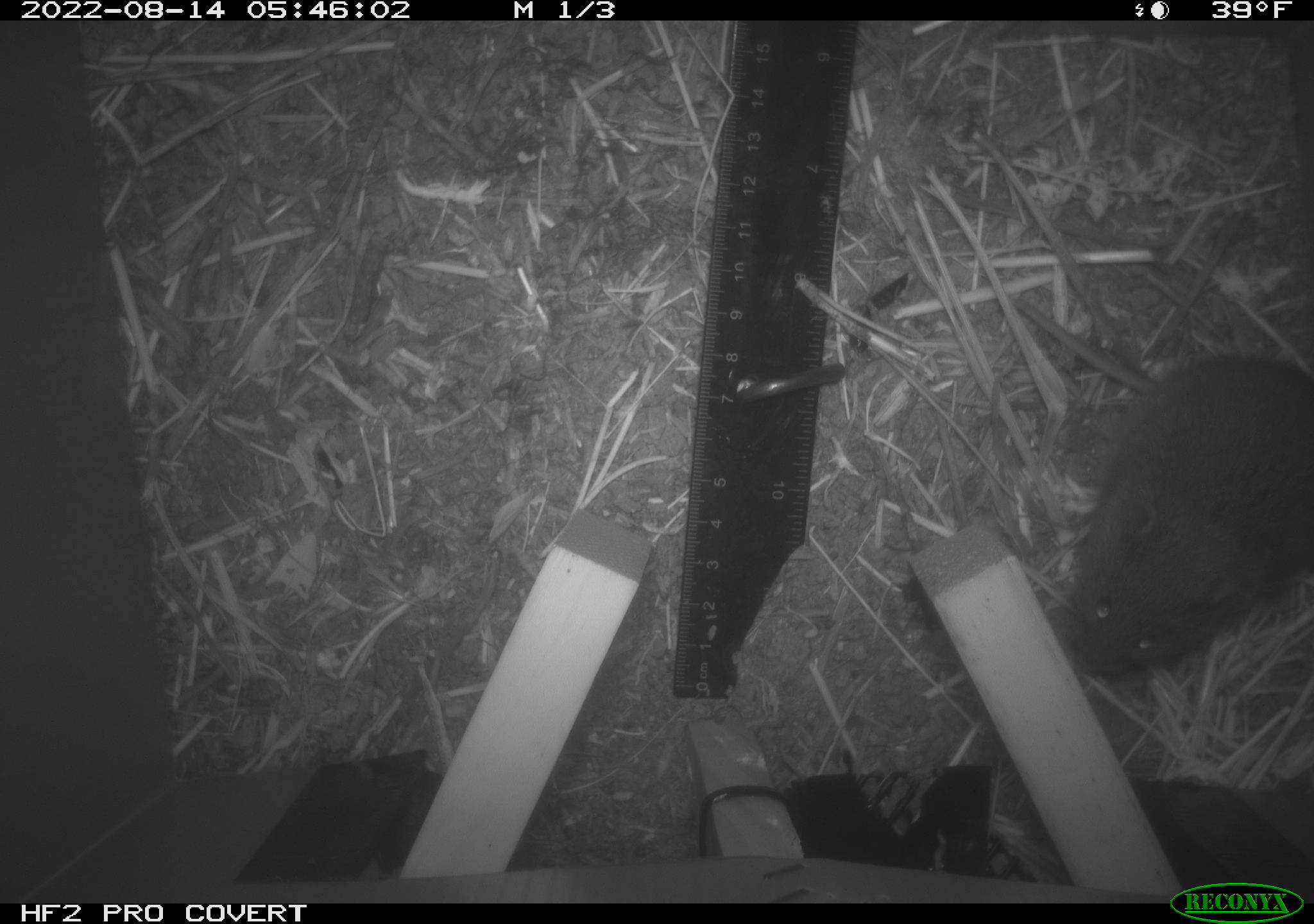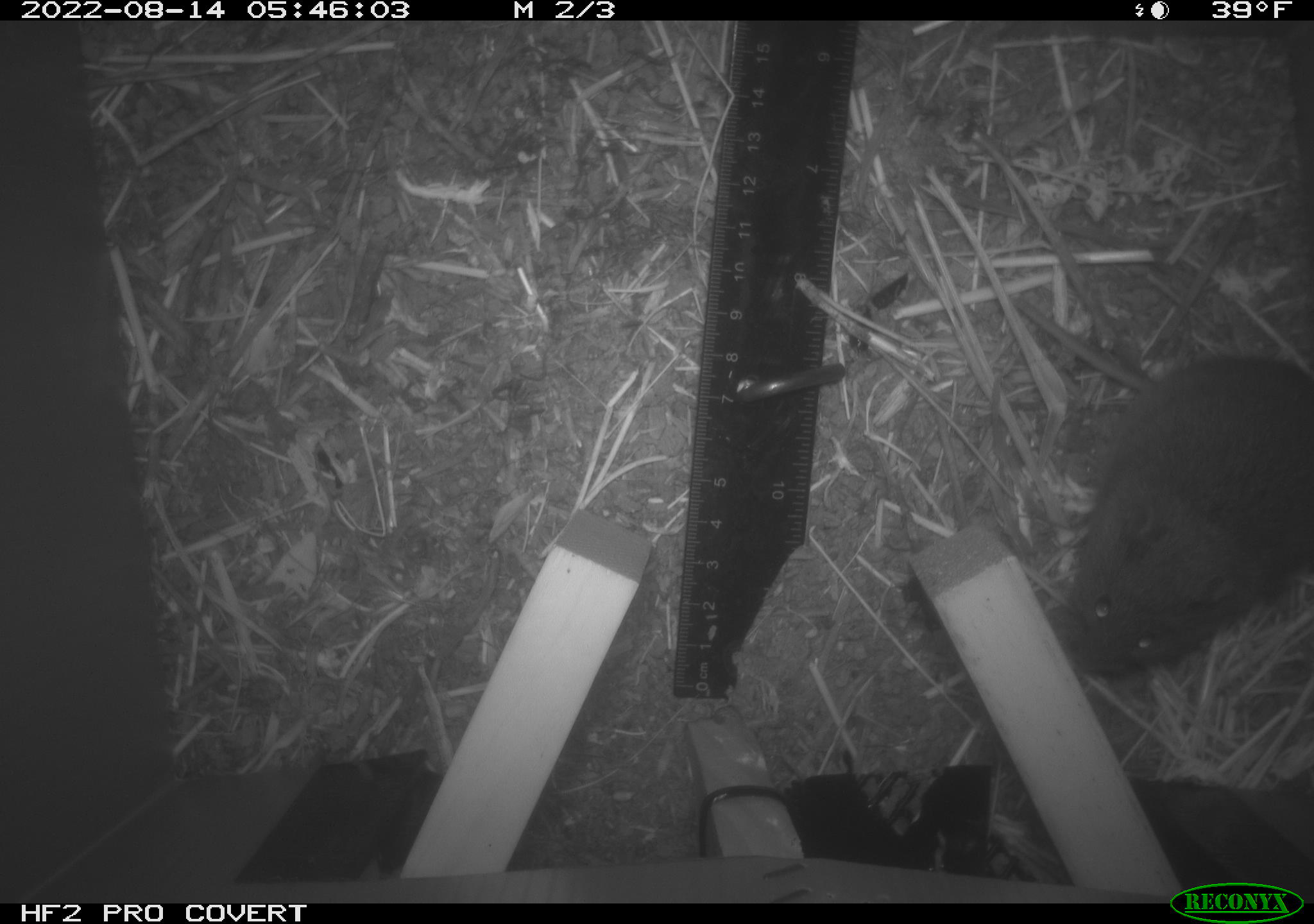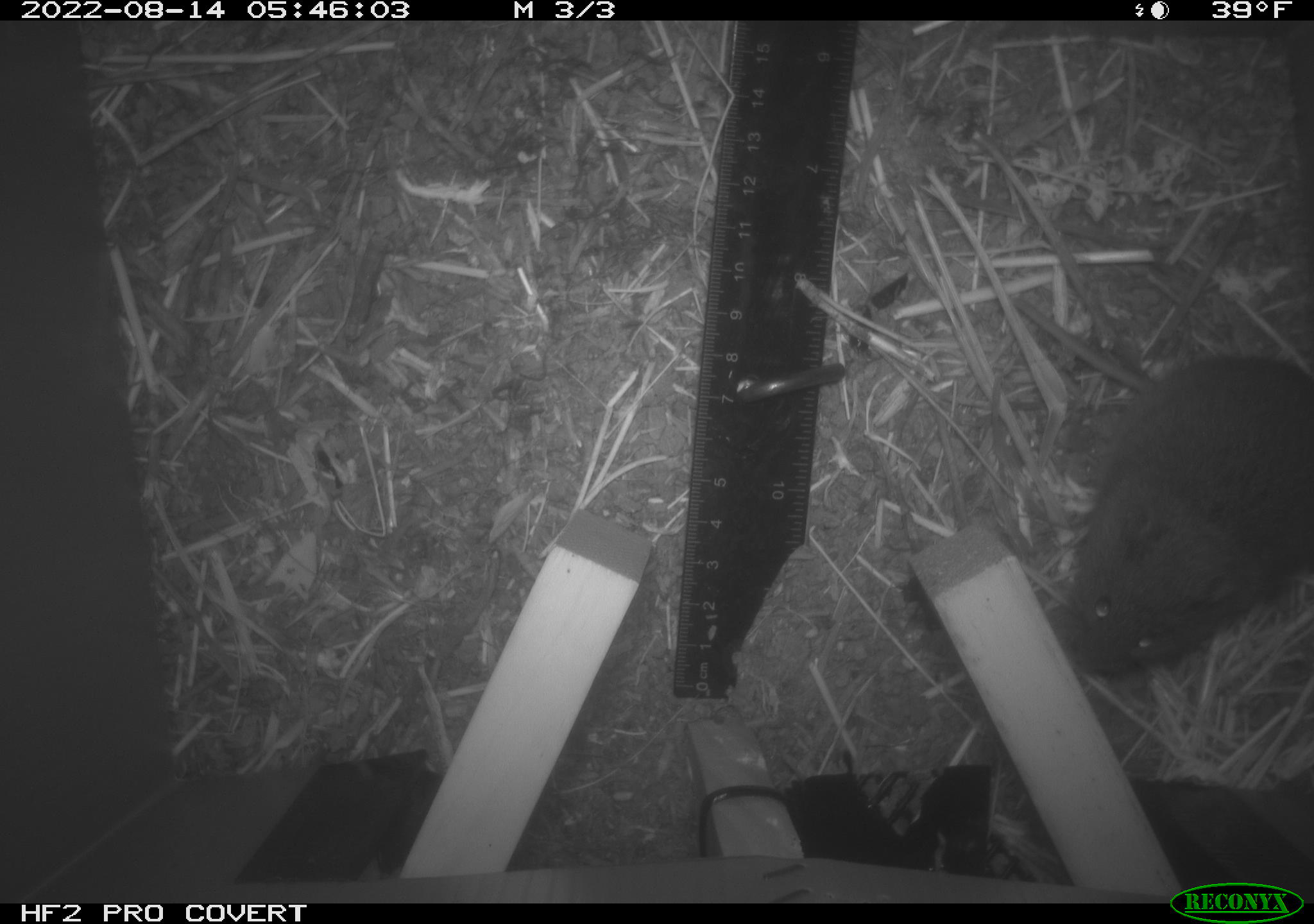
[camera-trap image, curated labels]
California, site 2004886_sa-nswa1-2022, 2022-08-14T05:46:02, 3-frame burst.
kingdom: Animalia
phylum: Chordata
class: Mammalia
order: Rodentia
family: Cricetidae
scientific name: Cricetidae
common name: hamsters, voles, lemmings, and allies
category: cricetidae family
Cricetidae family (hamsters, voles, lemmings, and allies) (Cricetidae).